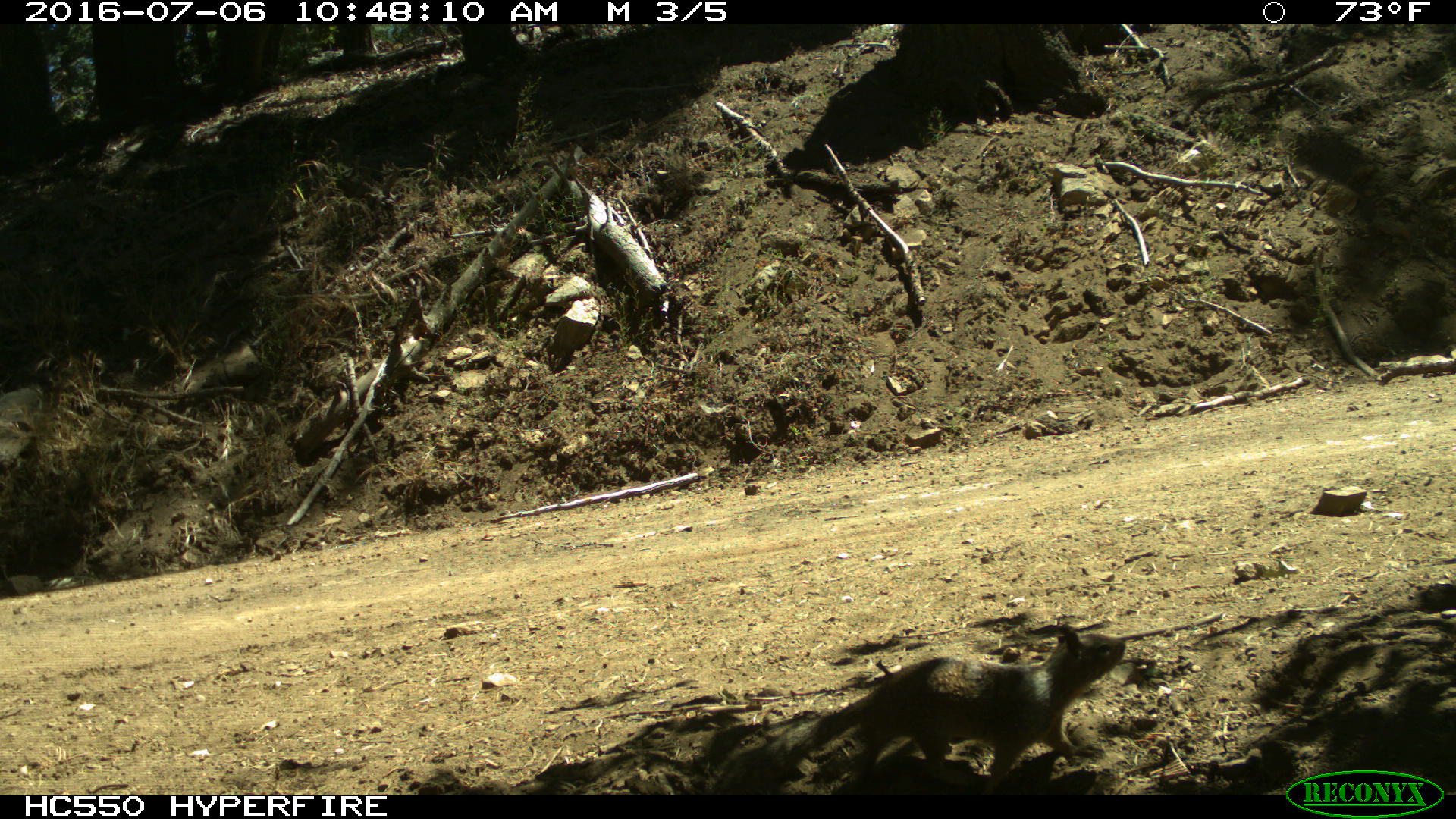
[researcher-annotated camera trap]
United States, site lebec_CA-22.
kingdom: Animalia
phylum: Chordata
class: Mammalia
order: Rodentia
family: Sciuridae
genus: Otospermophilus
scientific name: Otospermophilus beecheyi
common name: california ground squirrel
Otospermophilus beecheyi (california ground squirrel).